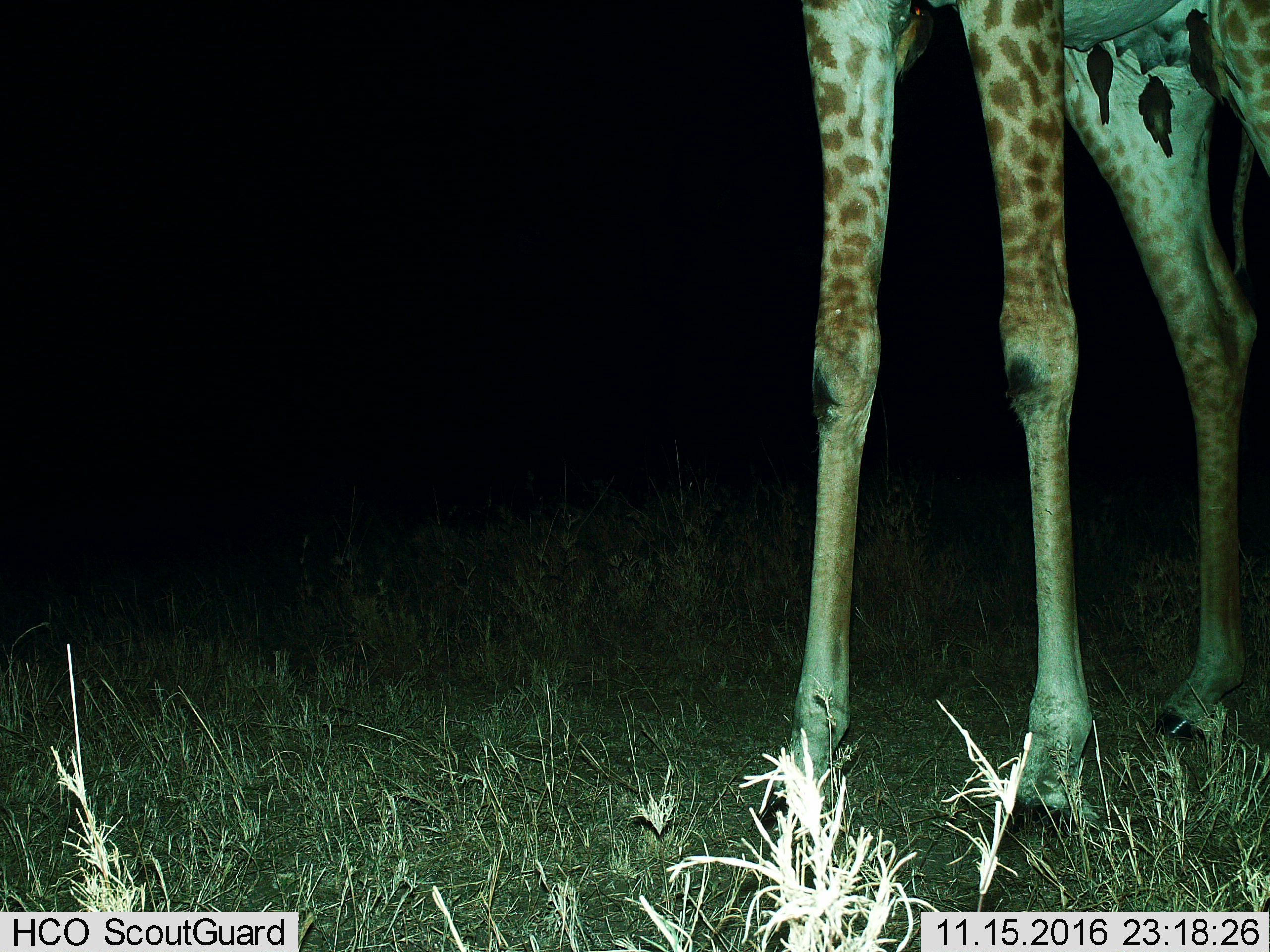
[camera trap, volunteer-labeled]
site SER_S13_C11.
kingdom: Animalia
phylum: Chordata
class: Mammalia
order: Artiodactyla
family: Giraffidae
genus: Giraffa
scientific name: Giraffa camelopardalis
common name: giraffe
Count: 1.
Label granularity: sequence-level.